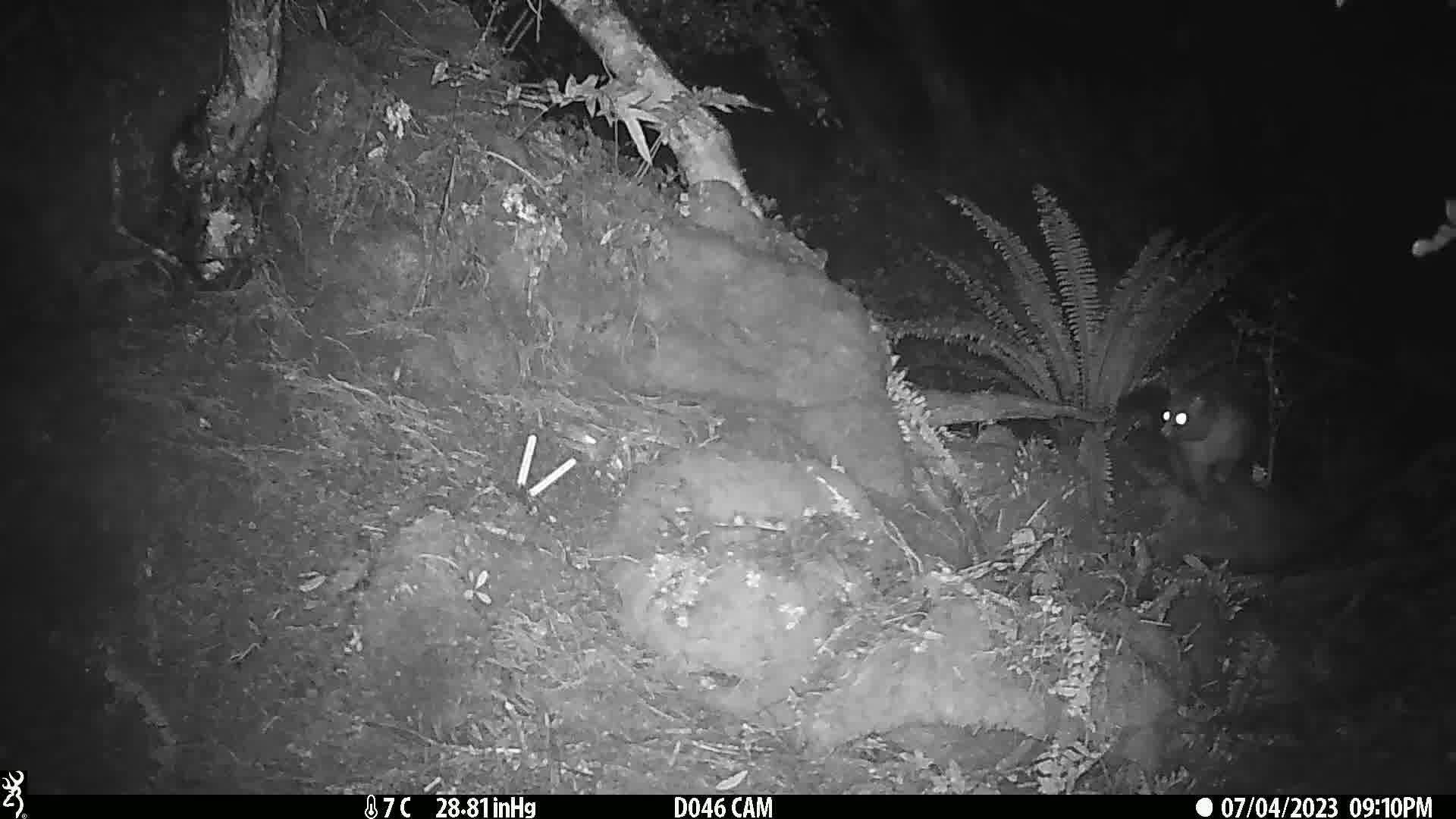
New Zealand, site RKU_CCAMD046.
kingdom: Animalia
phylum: Chordata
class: Mammalia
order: Diprotodontia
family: Phalangeridae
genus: Trichosurus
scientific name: Trichosurus vulpecula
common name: common brushtail possum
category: possum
Possum (common brushtail possum) (Trichosurus vulpecula).